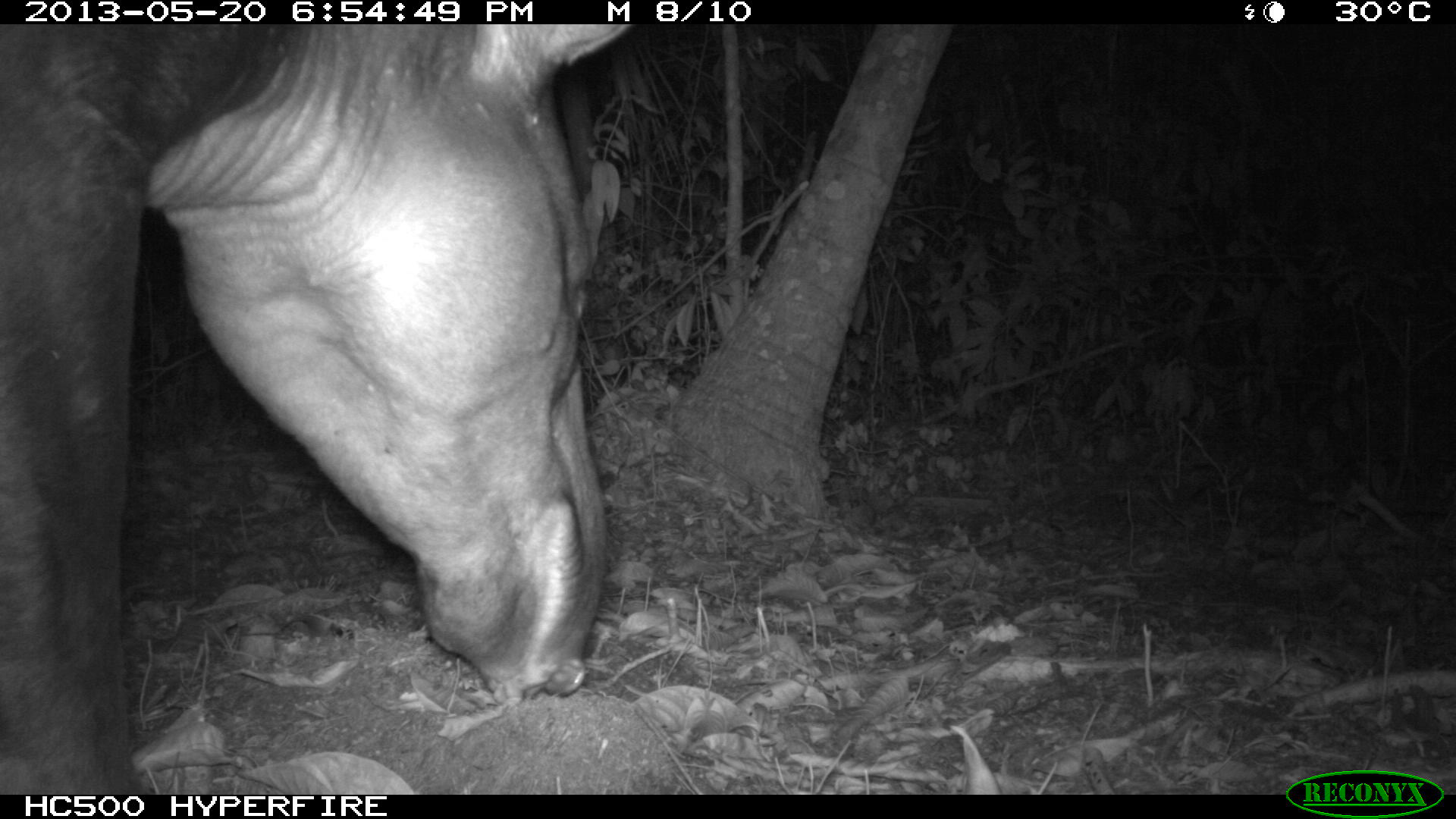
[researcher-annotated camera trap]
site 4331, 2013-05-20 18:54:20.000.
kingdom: Animalia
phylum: Chordata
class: Mammalia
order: Perissodactyla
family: Tapiridae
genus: Tapirus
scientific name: Tapirus bairdii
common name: baird's tapir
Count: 1.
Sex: male.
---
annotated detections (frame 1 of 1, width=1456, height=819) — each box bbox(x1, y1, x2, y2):
tapirus bairdii: bbox(0, 24, 631, 795)